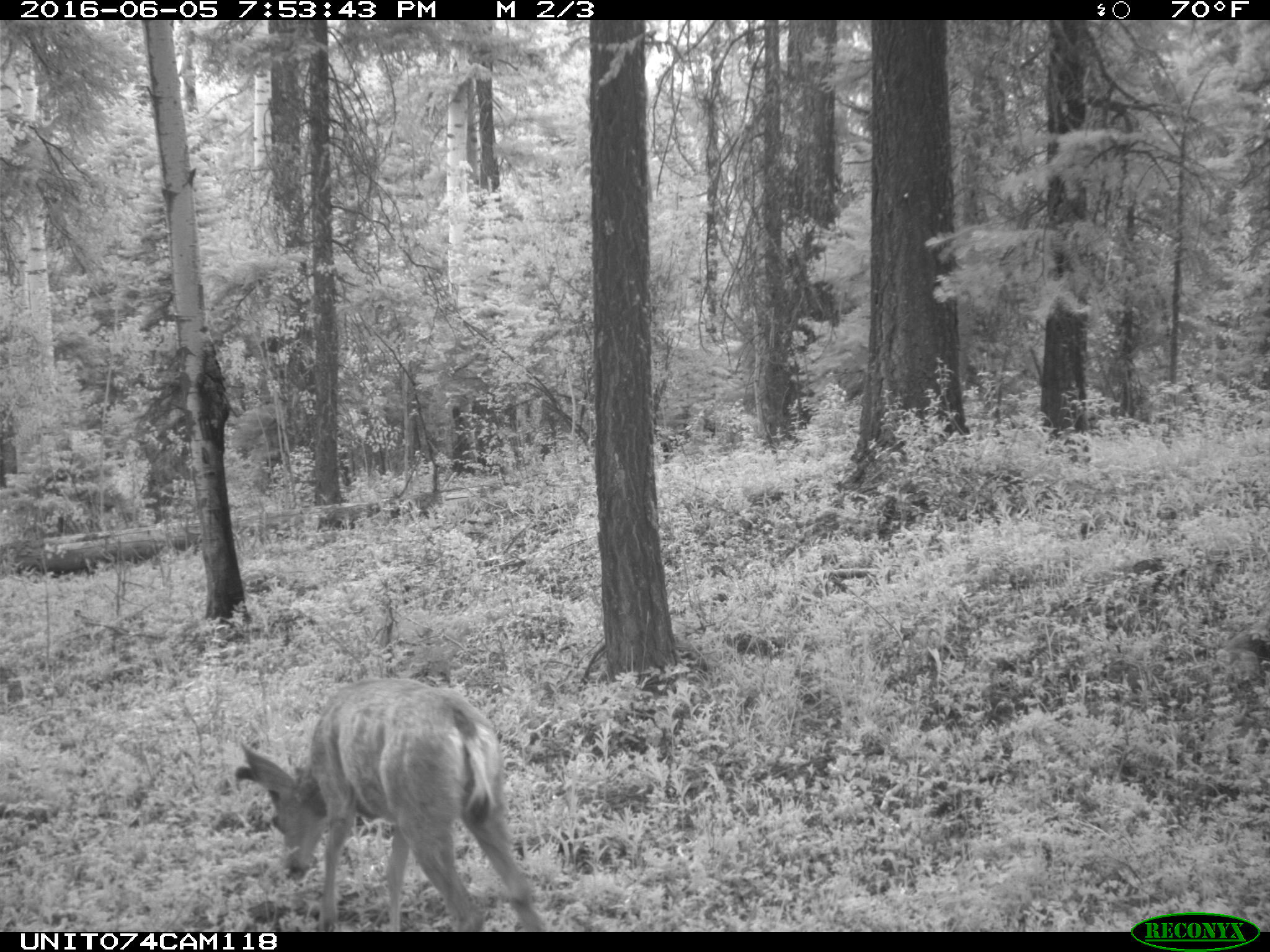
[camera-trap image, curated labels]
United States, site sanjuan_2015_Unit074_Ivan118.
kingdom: Animalia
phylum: Chordata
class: Mammalia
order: Artiodactyla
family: Cervidae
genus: Odocoileus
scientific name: Odocoileus hemionus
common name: mule deer